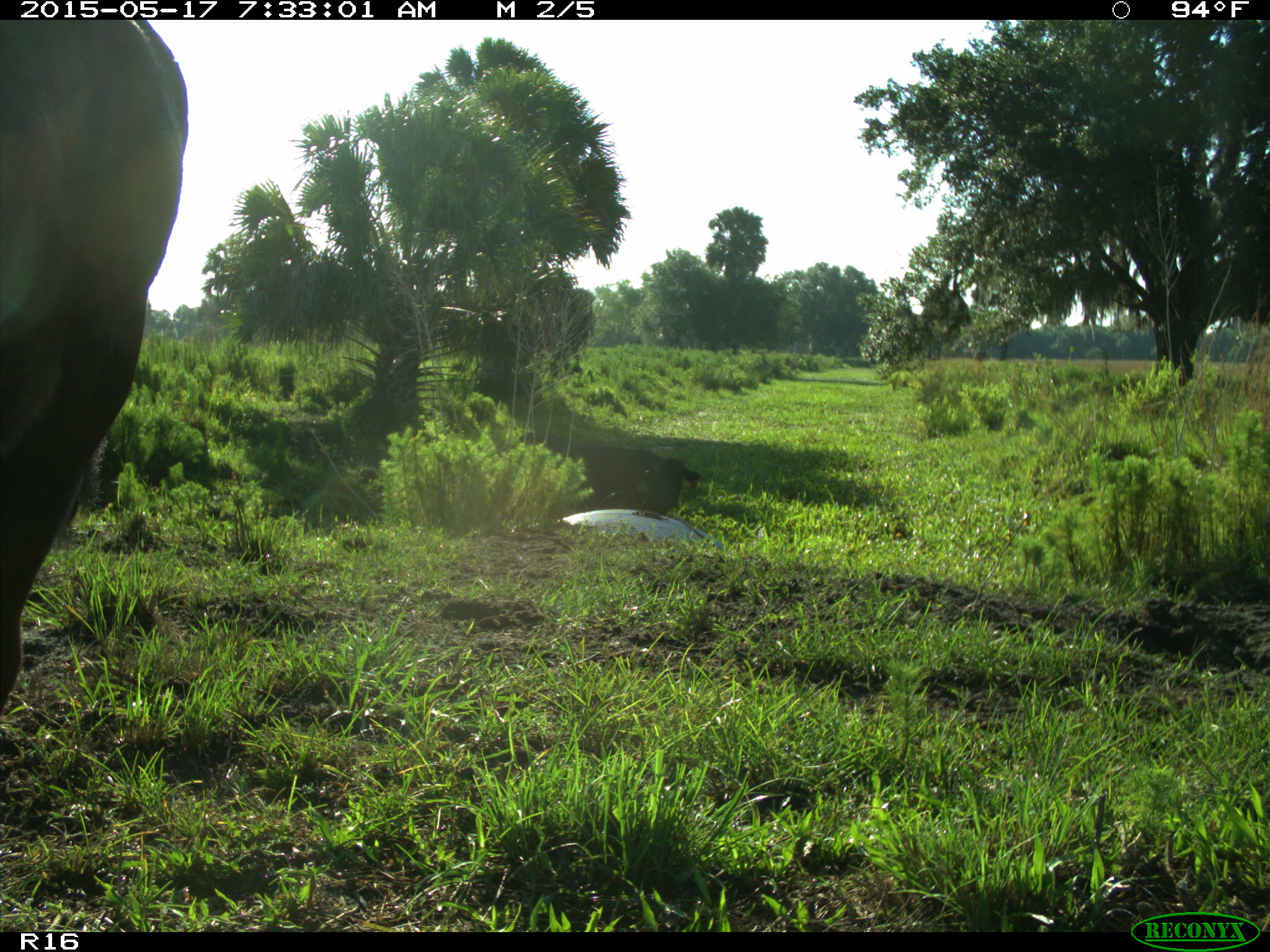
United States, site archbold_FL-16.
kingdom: Animalia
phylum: Chordata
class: Mammalia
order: Artiodactyla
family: Bovidae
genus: Bos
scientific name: Bos taurus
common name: domestic cow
Bos taurus (domestic cow).